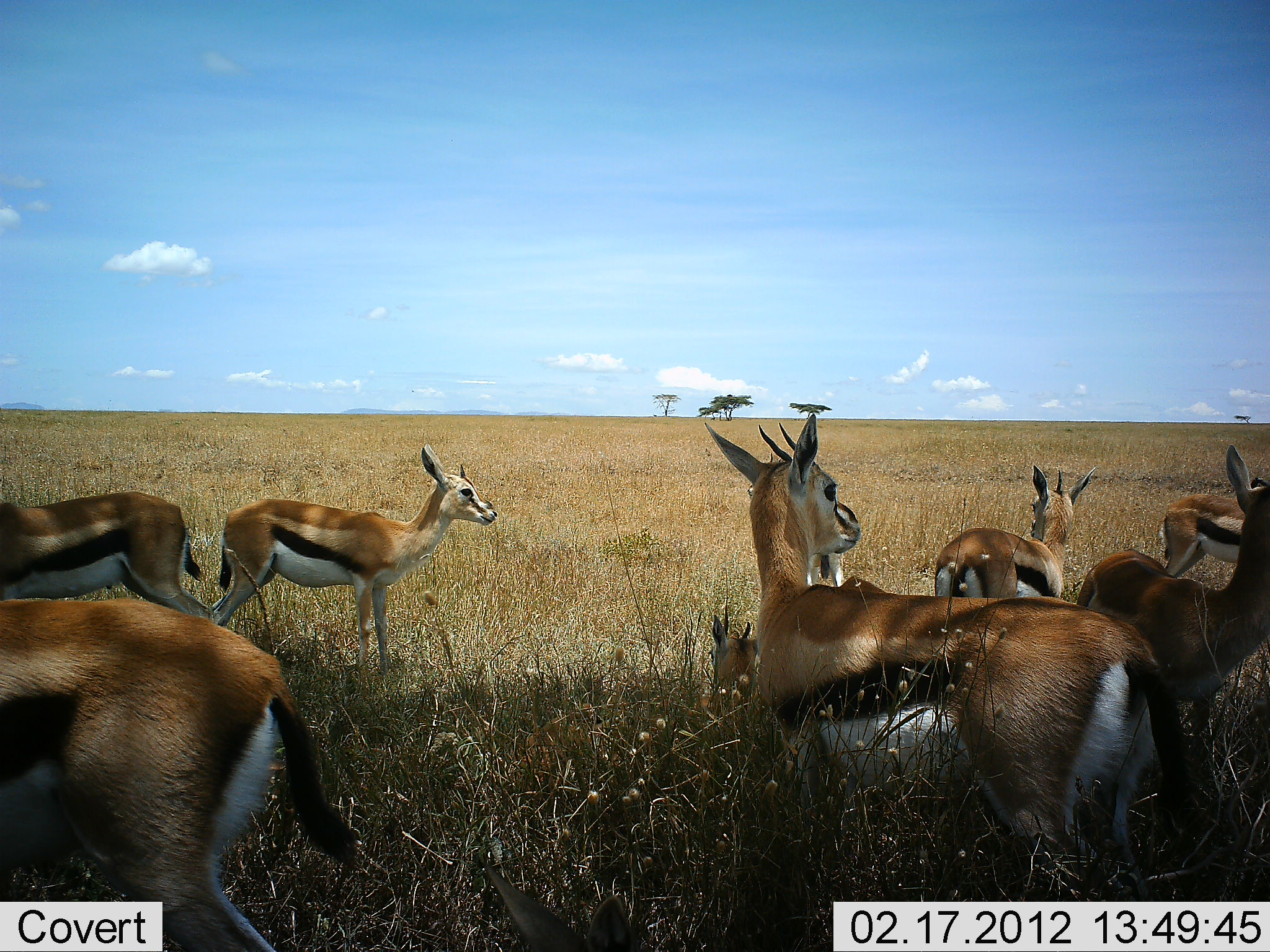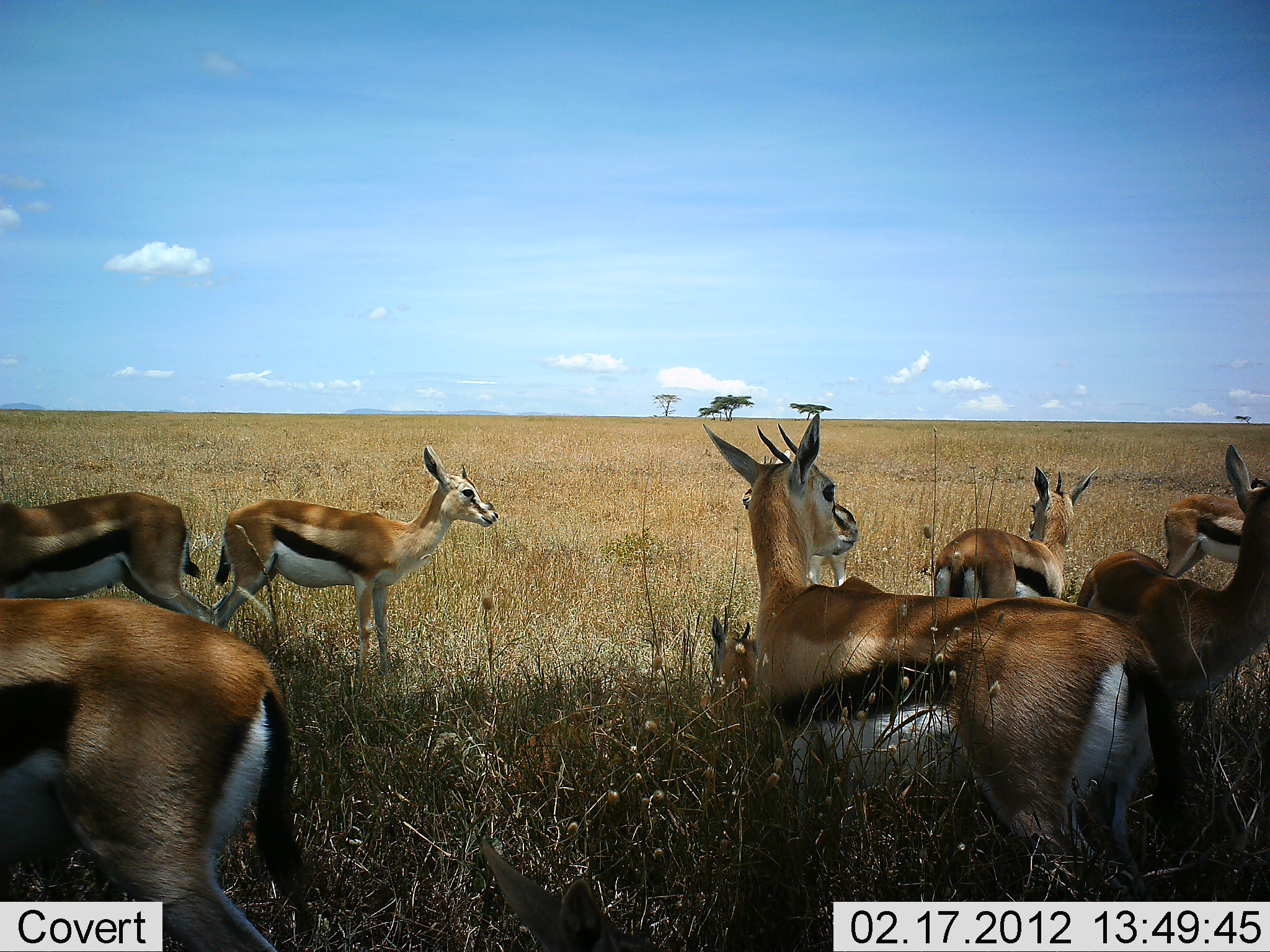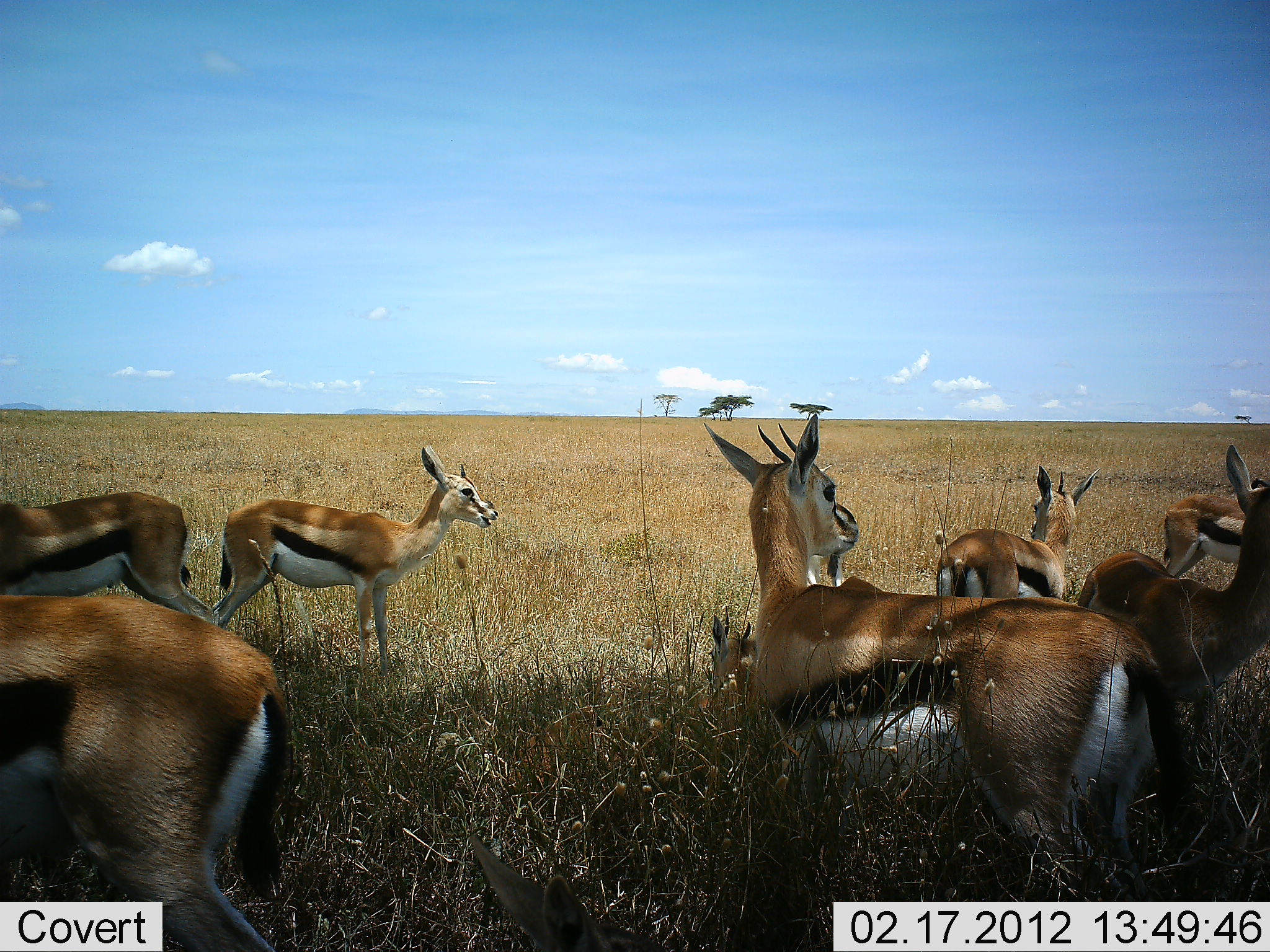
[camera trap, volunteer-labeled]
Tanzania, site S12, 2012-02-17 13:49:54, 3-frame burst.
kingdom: Animalia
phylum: Chordata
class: Mammalia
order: Artiodactyla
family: Bovidae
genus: Eudorcas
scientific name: Eudorcas thomsonii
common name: thomson's gazelle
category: gazellethomsons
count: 8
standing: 94%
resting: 56%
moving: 6%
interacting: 0%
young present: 0%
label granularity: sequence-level